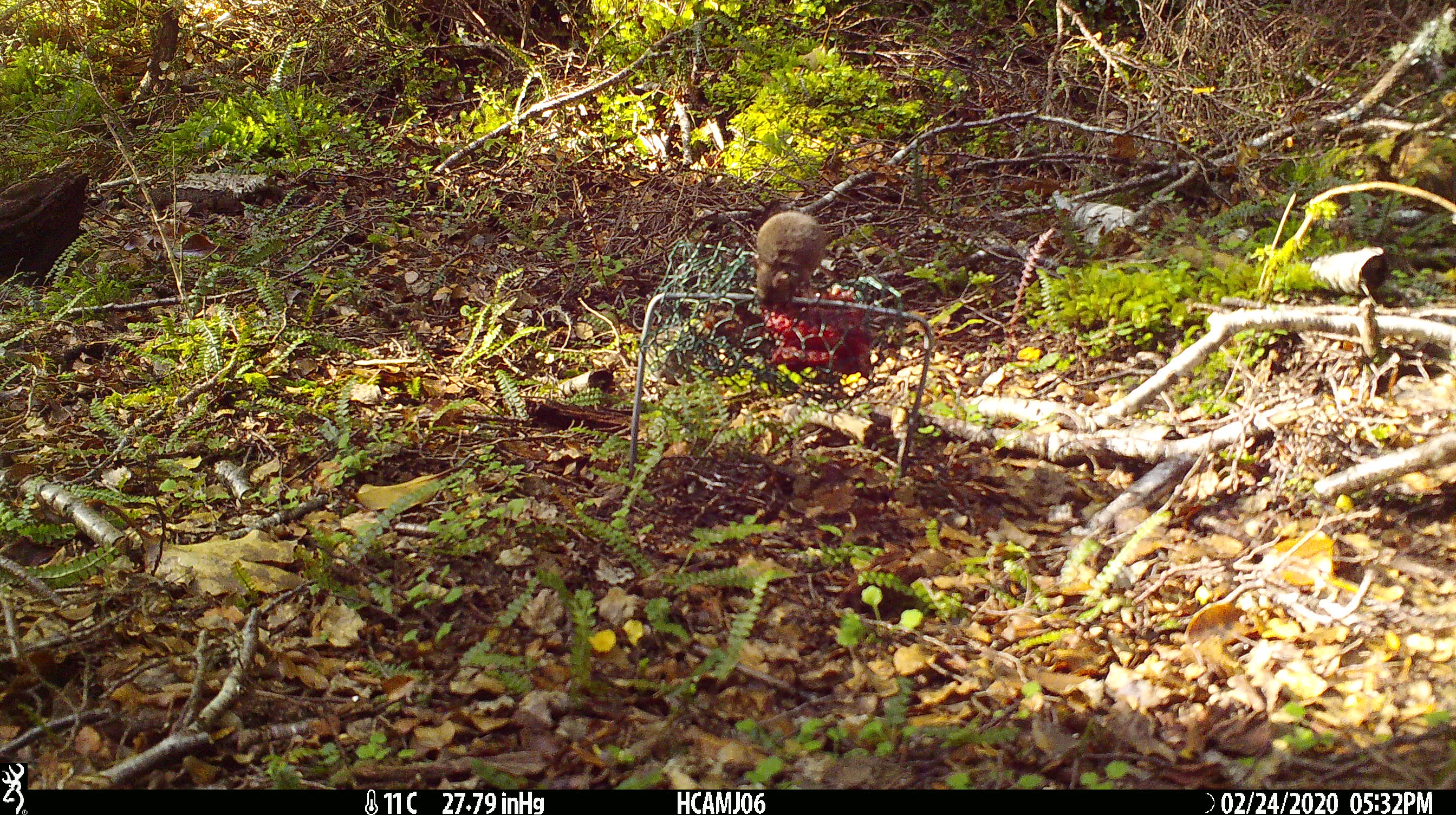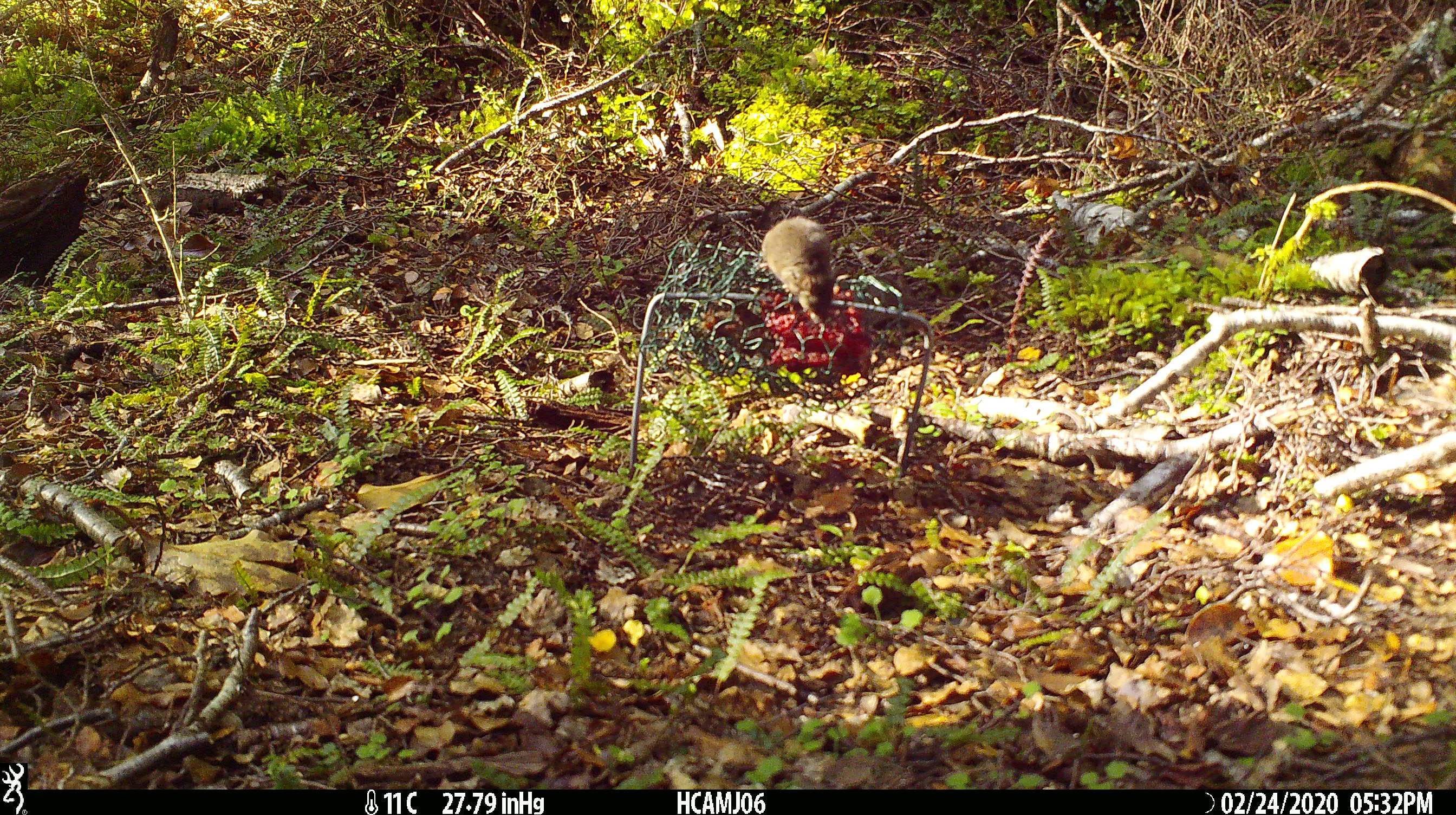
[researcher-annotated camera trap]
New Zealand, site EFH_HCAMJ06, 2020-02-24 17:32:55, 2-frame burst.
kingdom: Animalia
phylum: Chordata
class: Mammalia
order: Rodentia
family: Muridae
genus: Mus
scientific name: Mus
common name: mouse